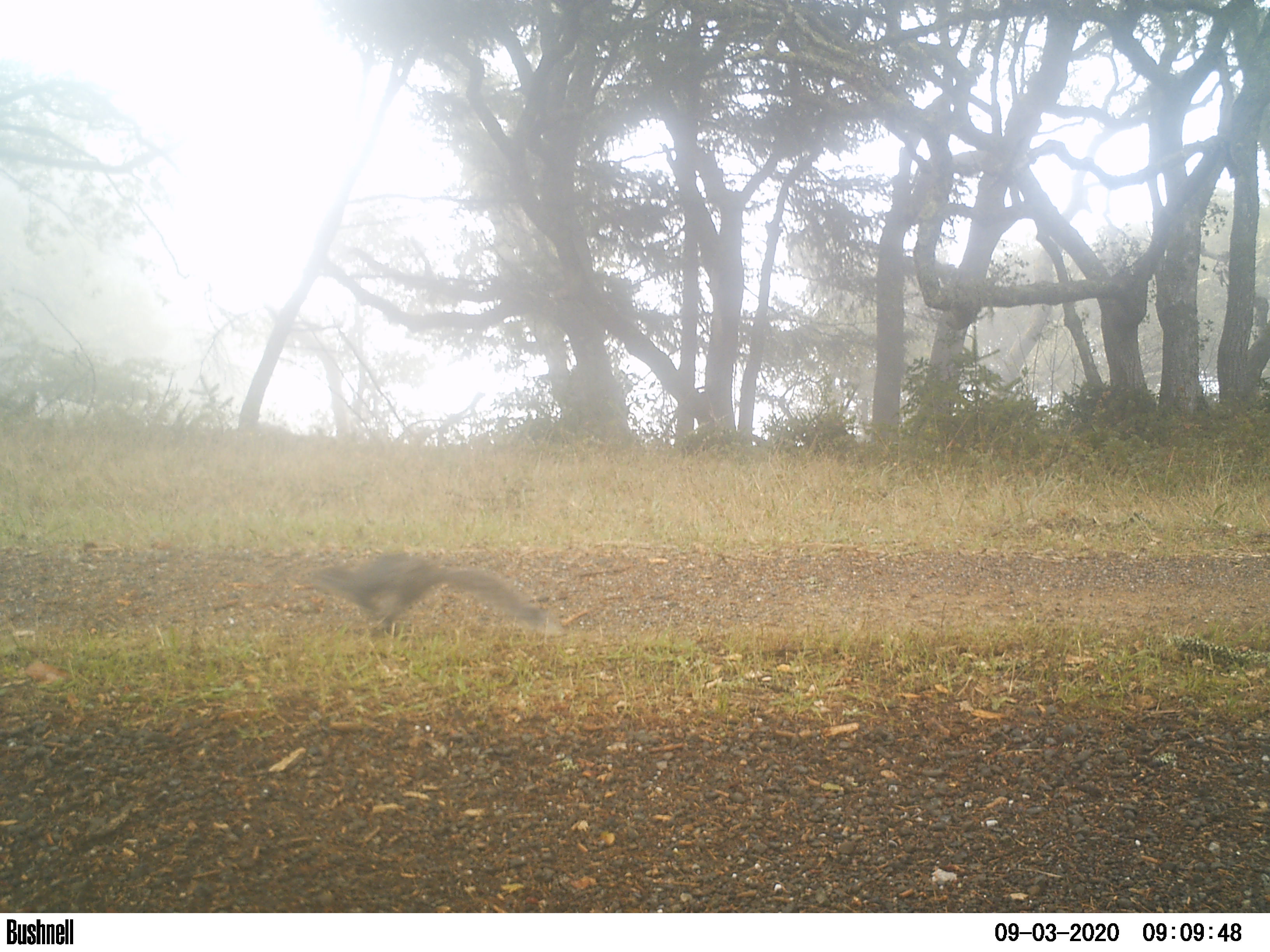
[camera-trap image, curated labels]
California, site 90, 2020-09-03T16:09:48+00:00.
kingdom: Animalia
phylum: Chordata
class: Mammalia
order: Rodentia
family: Sciuridae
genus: Sciurus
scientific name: Sciurus griseus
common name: western gray squirrel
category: western grey squirrel